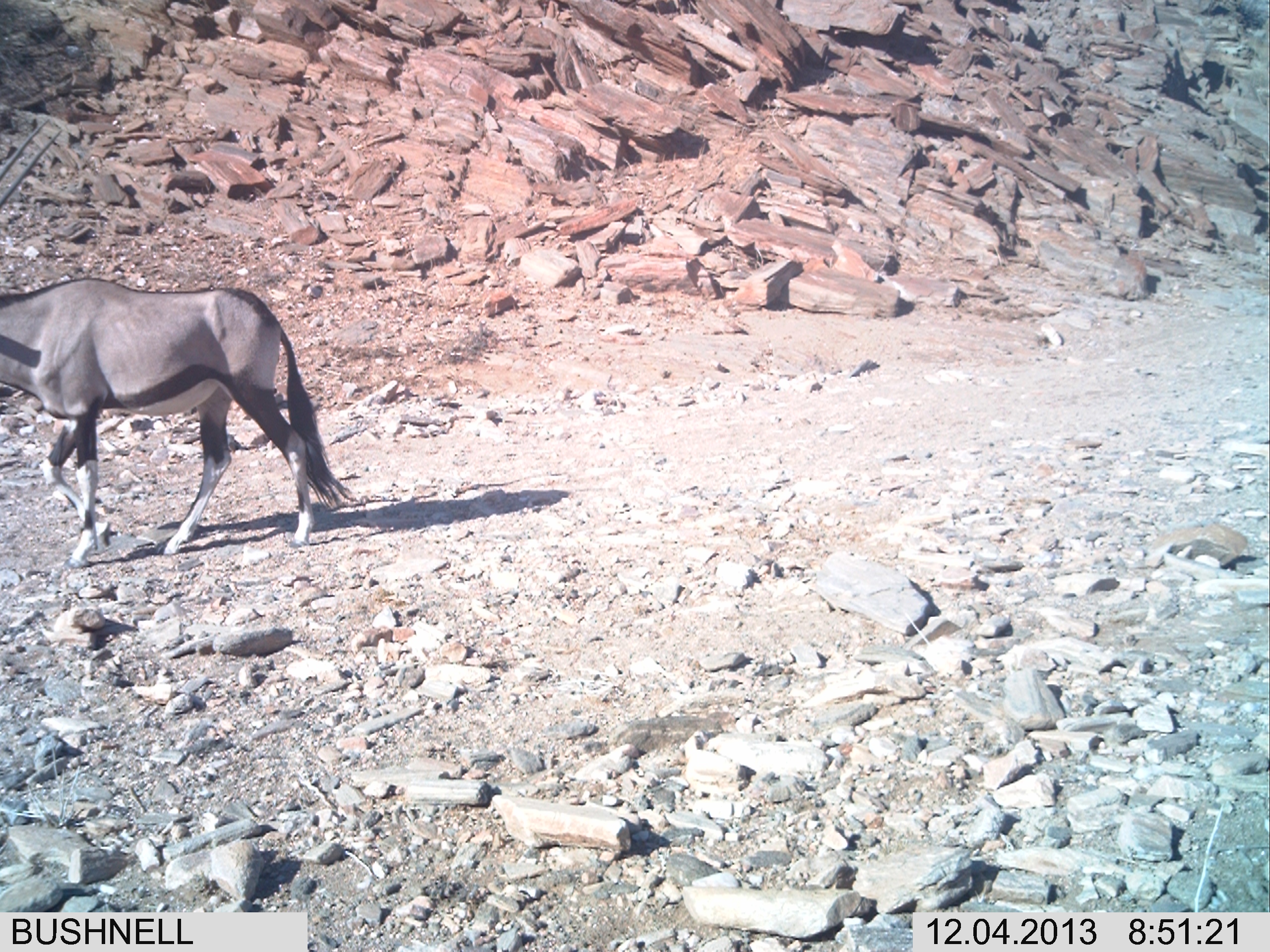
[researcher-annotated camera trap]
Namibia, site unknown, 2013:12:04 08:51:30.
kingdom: Animalia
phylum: Chordata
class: Mammalia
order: Artiodactyla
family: Bovidae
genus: Oryx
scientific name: Oryx gazella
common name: gemsbok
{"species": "Oryx gazella (gemsbok)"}